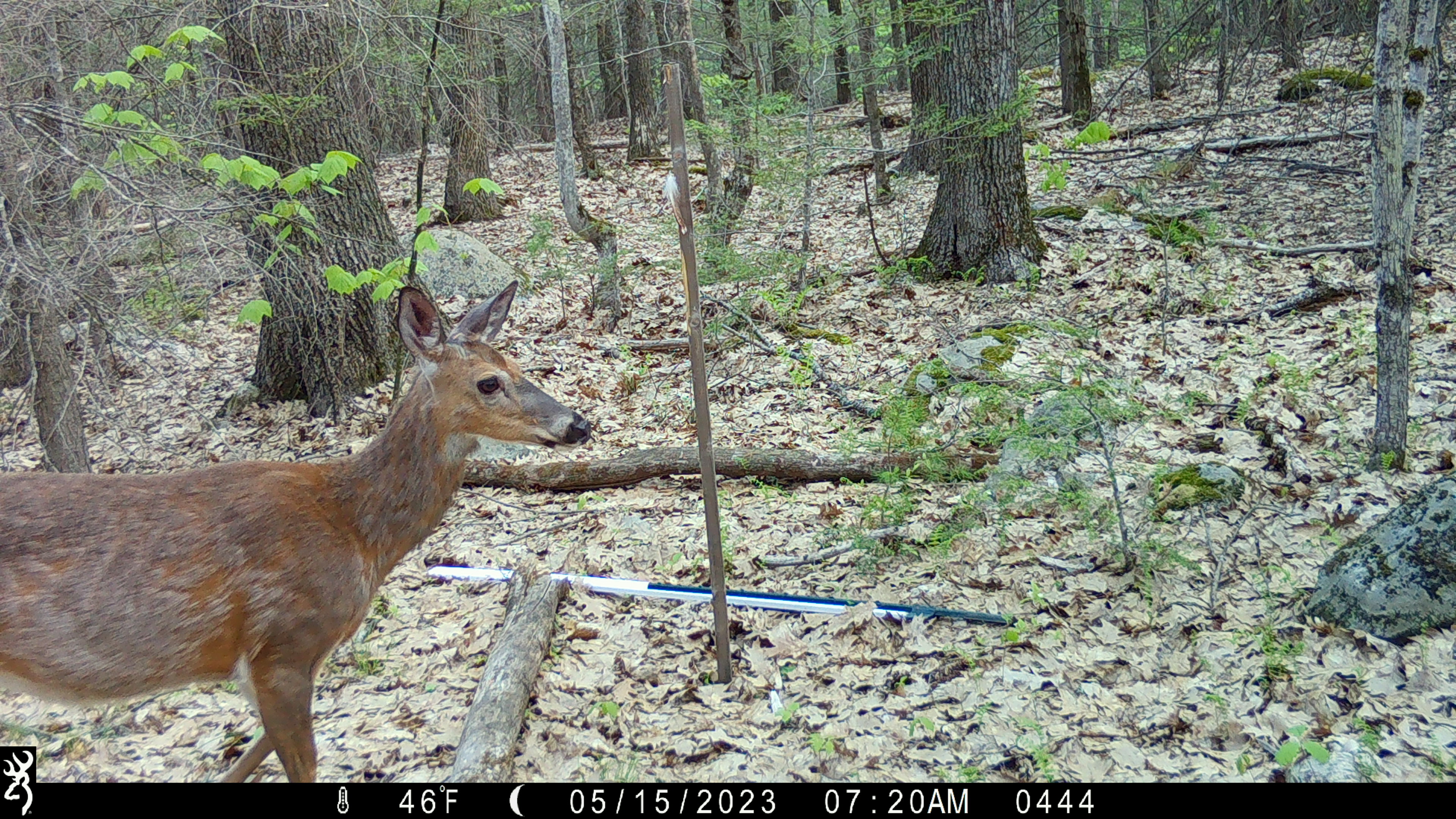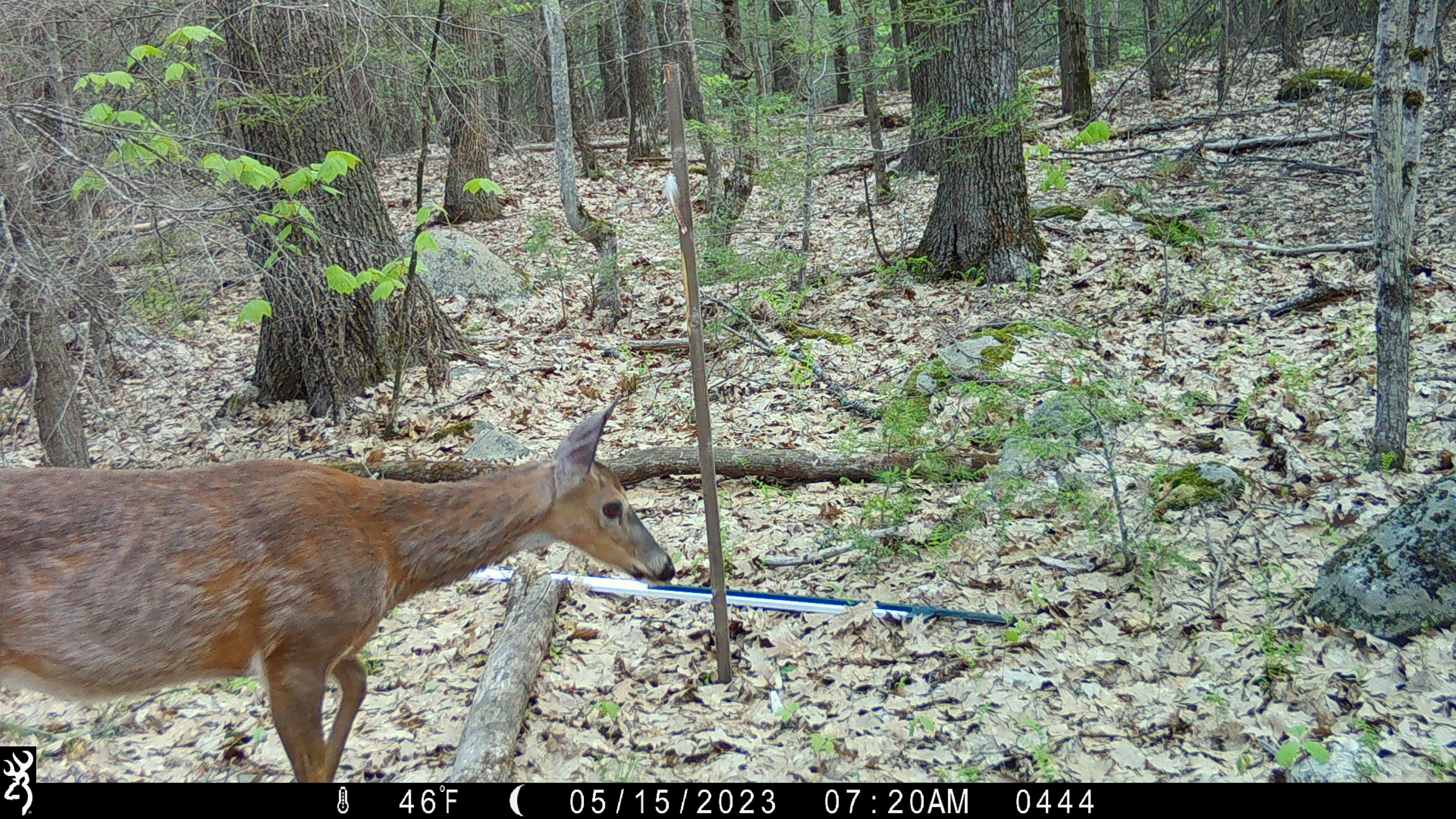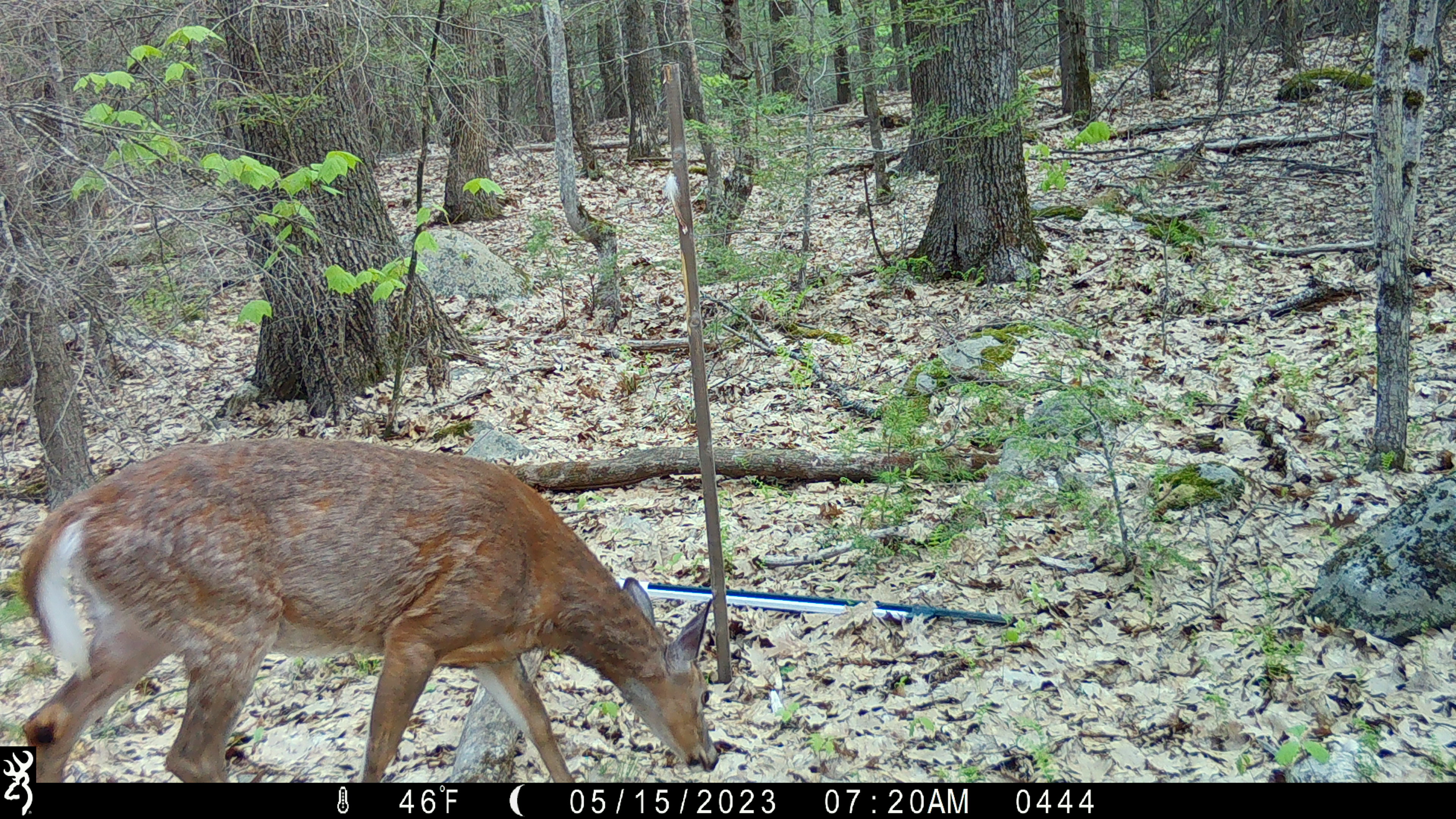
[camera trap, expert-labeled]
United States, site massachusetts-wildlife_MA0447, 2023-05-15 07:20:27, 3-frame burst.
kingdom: Animalia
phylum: Chordata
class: Mammalia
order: Artiodactyla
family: Cervidae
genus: Odocoileus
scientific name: Odocoileus virginianus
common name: white-tailed deer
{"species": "white-tailed deer (Odocoileus virginianus)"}